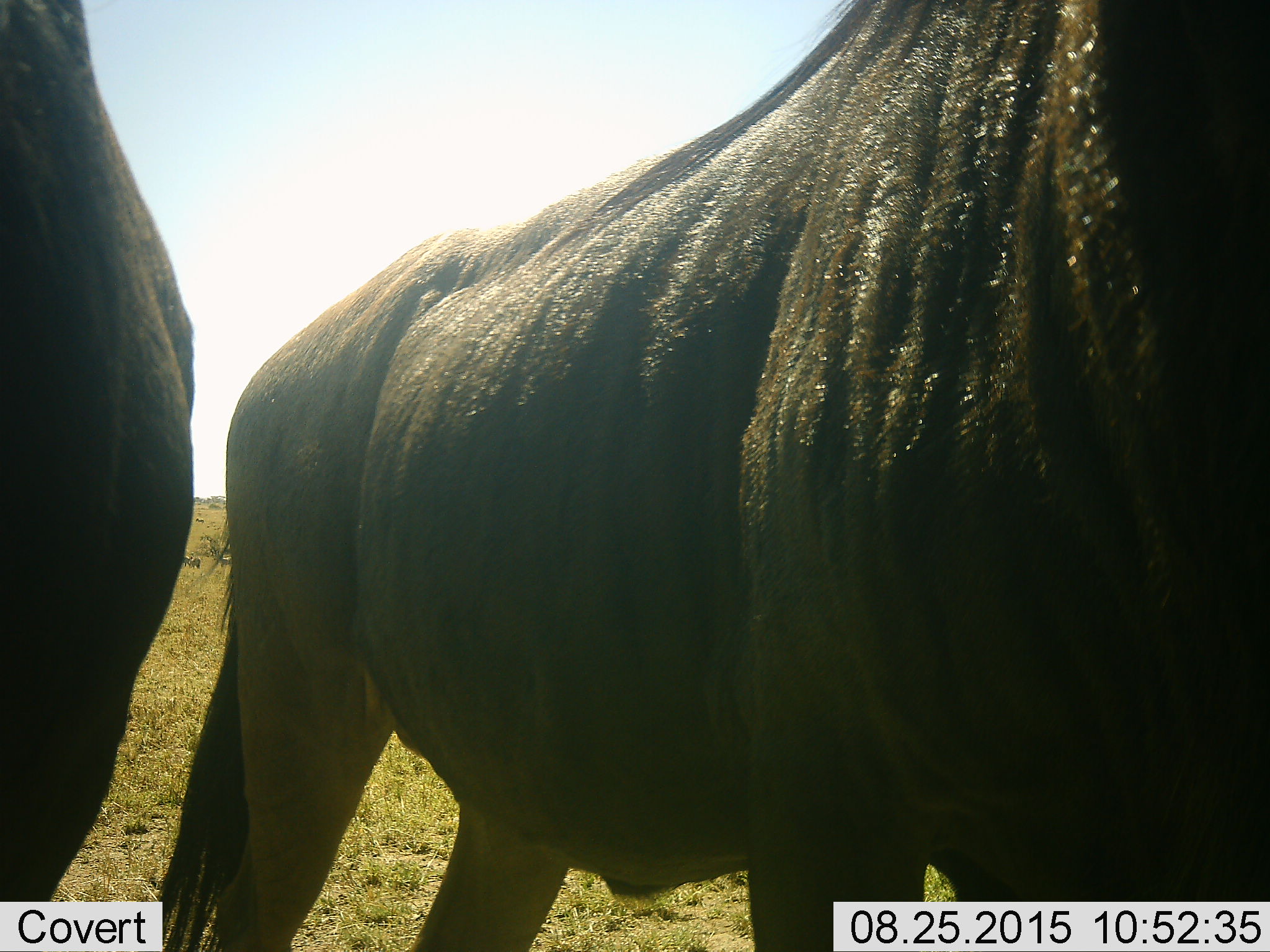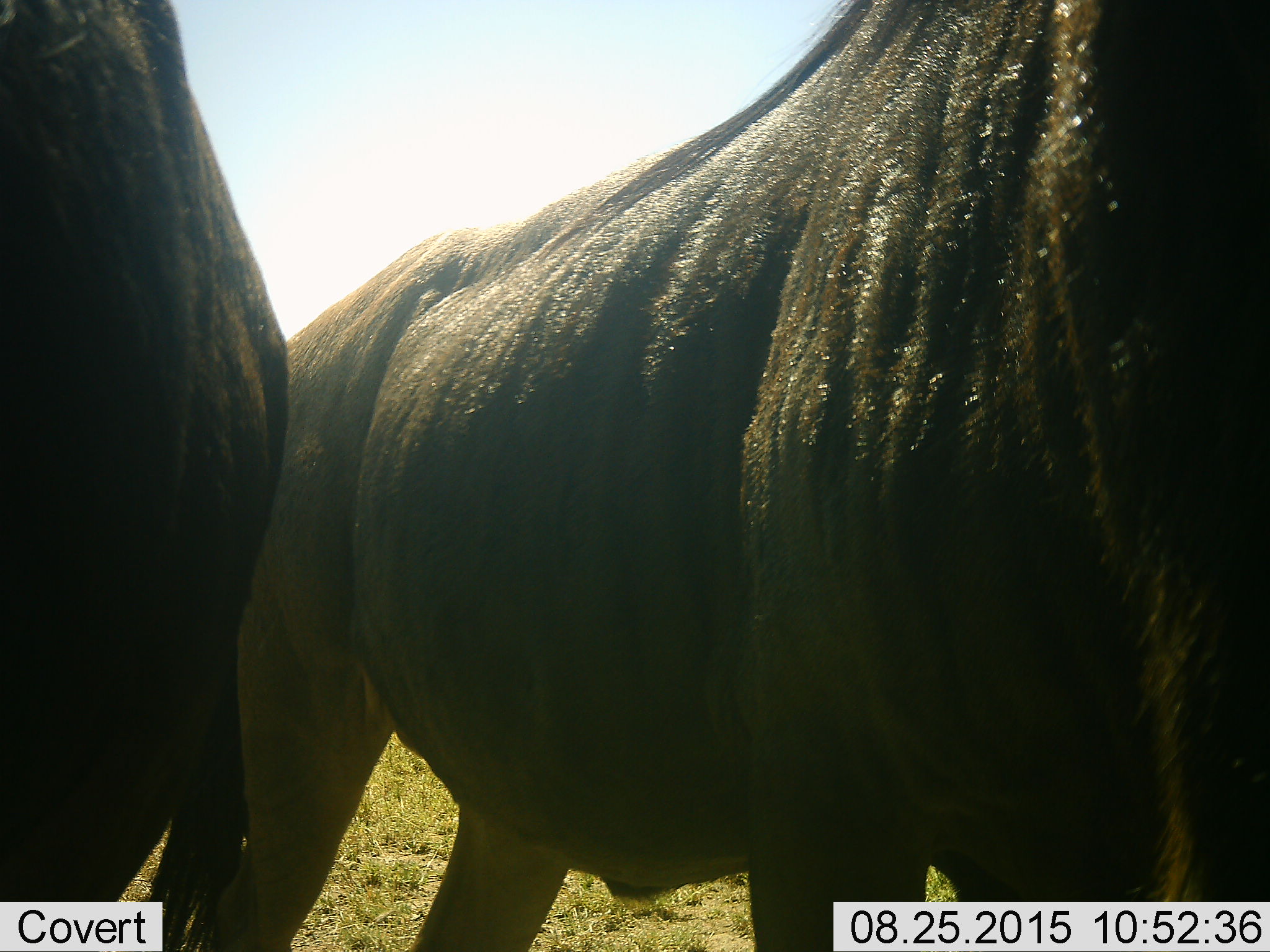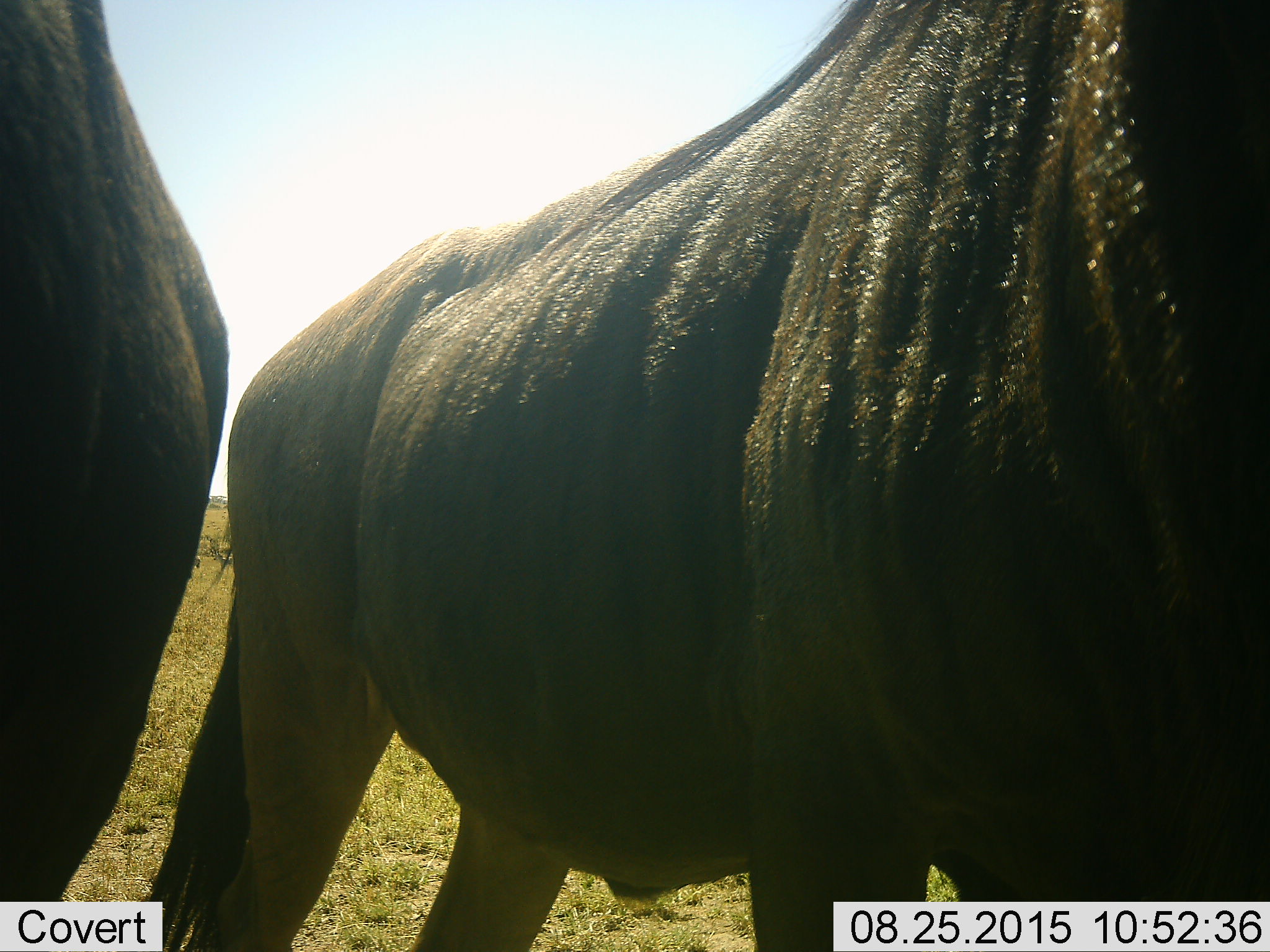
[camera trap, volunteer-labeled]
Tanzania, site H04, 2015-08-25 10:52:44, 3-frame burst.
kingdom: Animalia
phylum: Chordata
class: Mammalia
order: Artiodactyla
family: Bovidae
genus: Connochaetes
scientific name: Connochaetes taurinus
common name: blue wildebeest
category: wildebeest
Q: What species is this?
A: Wildebeest (blue wildebeest) (Connochaetes taurinus).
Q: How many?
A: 2.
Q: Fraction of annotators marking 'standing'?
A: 89%.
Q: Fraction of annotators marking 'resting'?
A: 0%.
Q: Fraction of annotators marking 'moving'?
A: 22%.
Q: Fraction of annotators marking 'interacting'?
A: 0%.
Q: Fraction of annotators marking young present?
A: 0%.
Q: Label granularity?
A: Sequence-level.